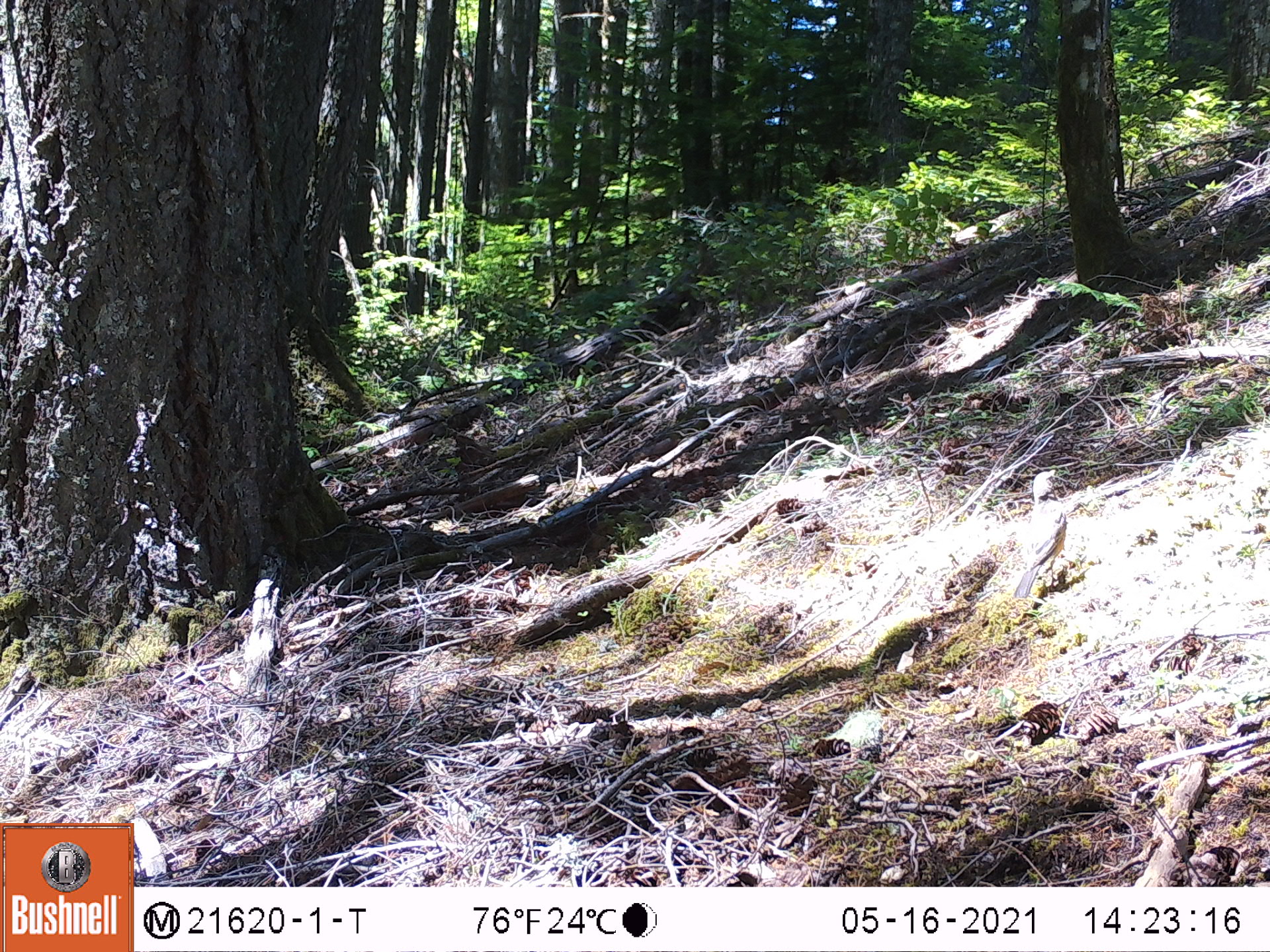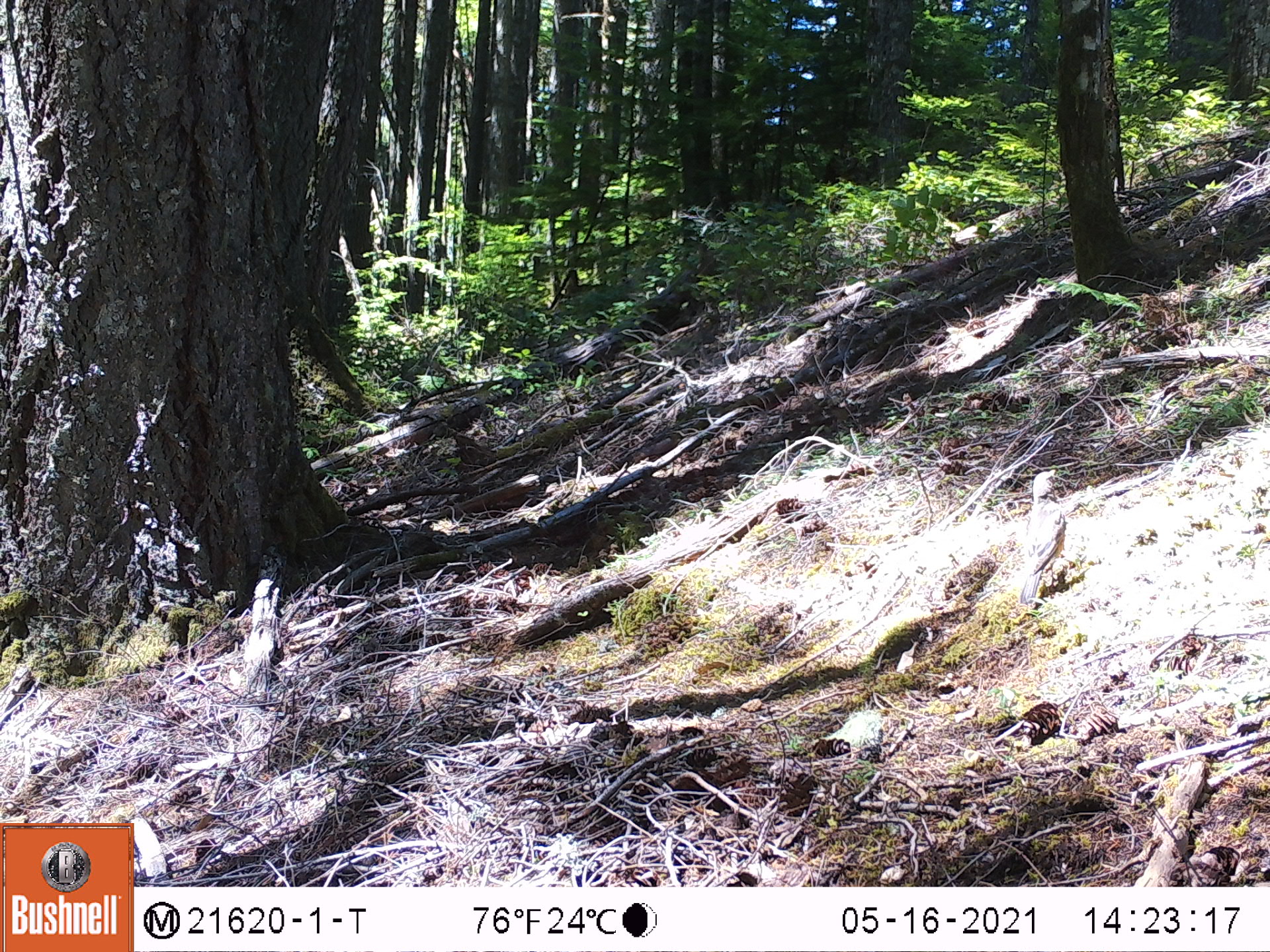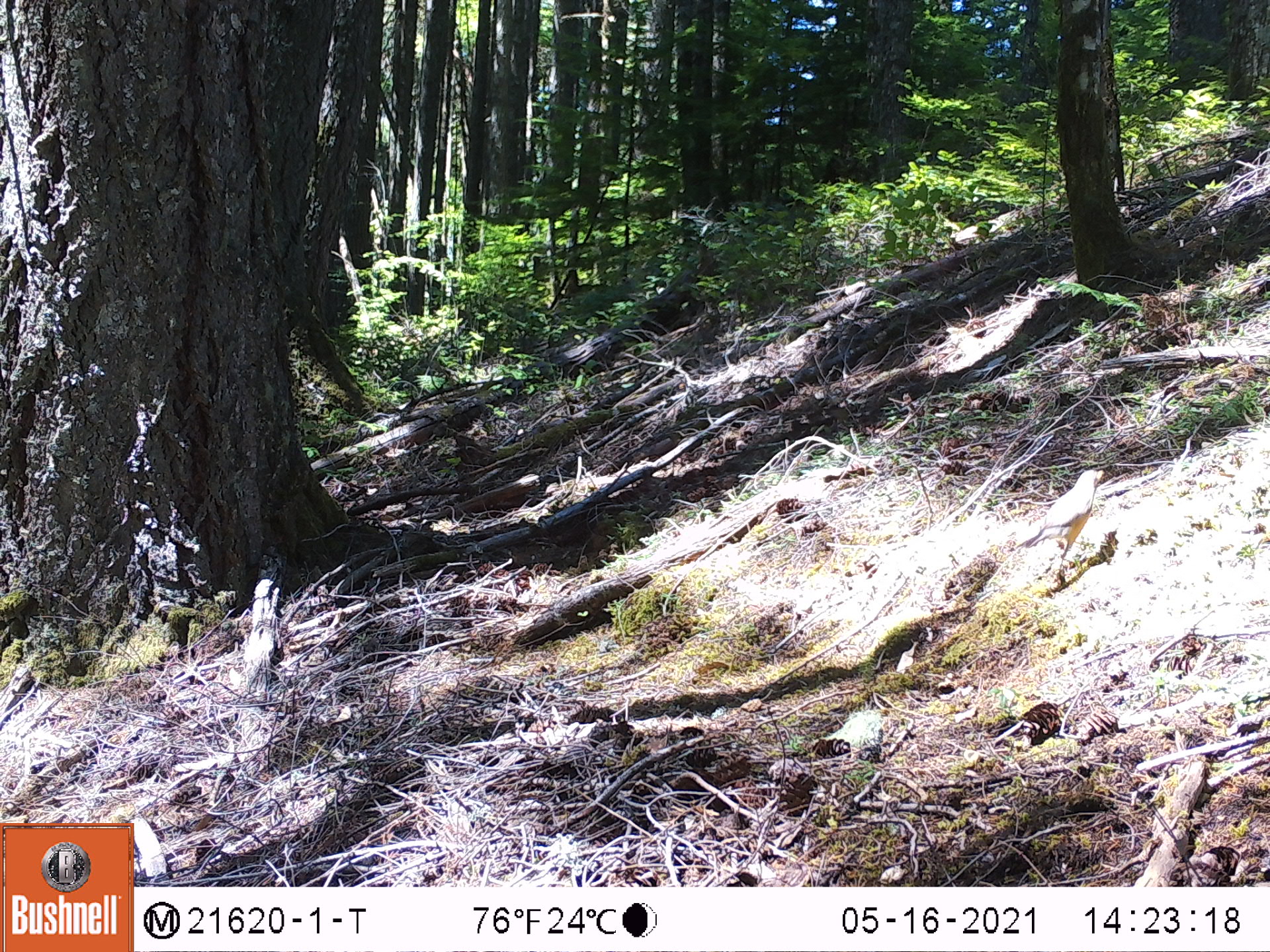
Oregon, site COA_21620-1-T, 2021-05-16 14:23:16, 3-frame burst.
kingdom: Animalia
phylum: Chordata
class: Aves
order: Passeriformes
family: Turdidae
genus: Turdus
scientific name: Turdus migratorius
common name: american robin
American robin (Turdus migratorius).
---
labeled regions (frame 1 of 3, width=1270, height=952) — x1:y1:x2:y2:
american robin: 994:460:1088:623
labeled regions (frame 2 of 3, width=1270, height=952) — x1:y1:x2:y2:
american robin: 999:461:1087:620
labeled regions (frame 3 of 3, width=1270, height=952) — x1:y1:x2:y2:
american robin: 1000:460:1127:606